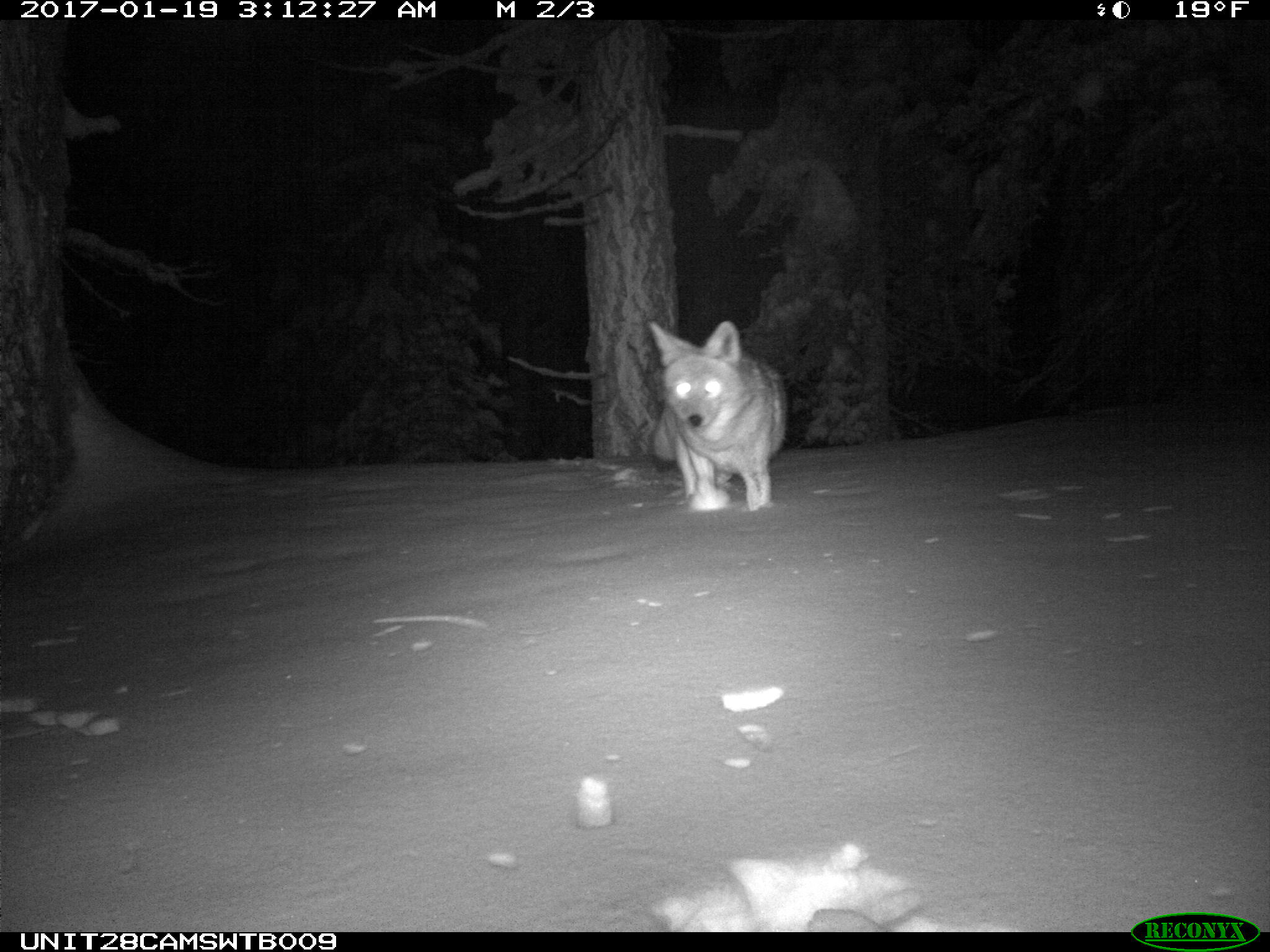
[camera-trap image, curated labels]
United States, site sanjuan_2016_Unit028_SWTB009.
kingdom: Animalia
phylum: Chordata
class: Mammalia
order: Carnivora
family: Canidae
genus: Canis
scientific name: Canis latrans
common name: coyote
Canis latrans (coyote).